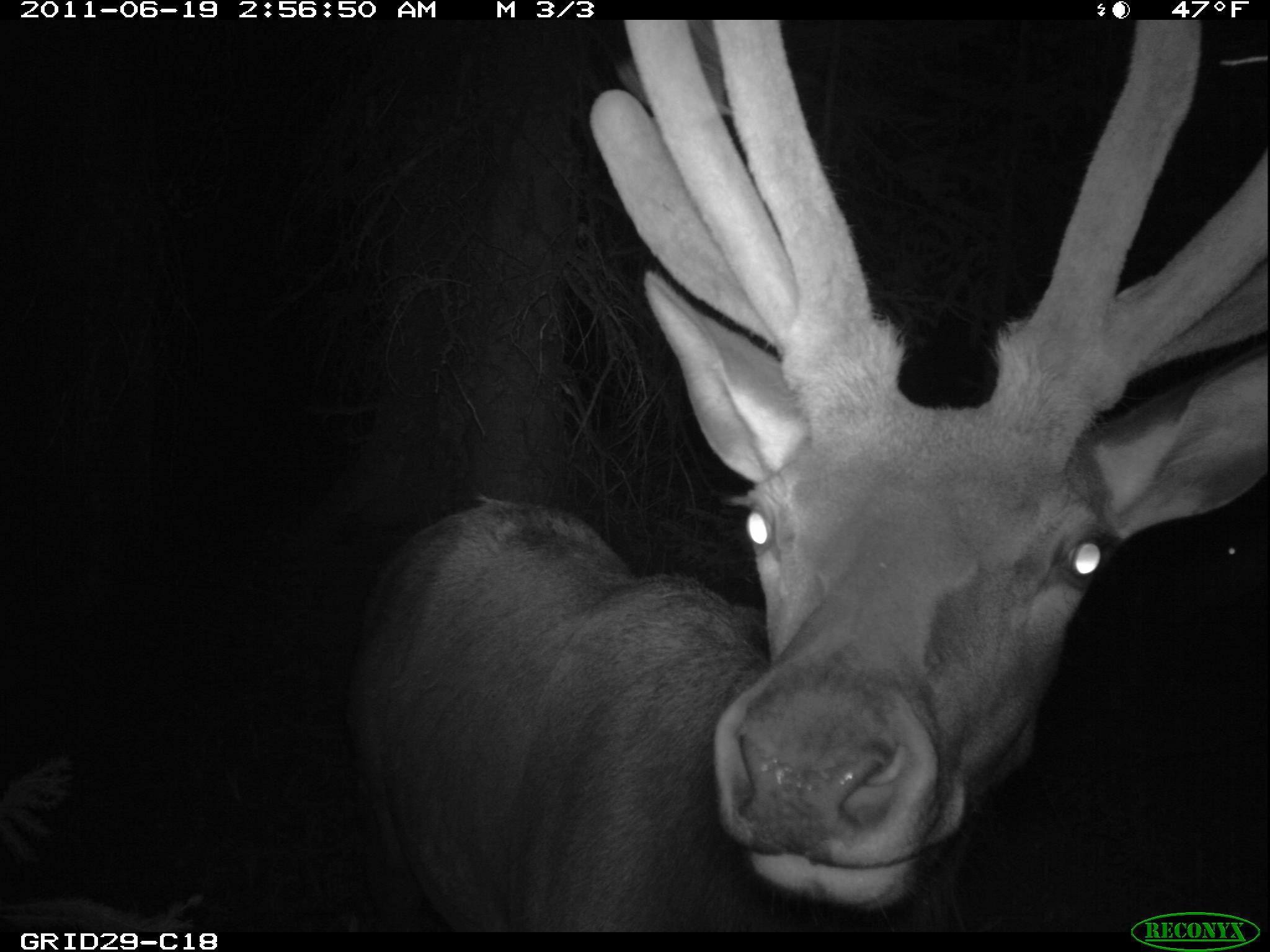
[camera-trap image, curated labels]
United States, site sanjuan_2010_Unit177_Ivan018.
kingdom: Animalia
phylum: Chordata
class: Mammalia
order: Artiodactyla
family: Cervidae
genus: Cervus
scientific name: Cervus elaphus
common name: red deer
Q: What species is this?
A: Cervus elaphus (red deer).